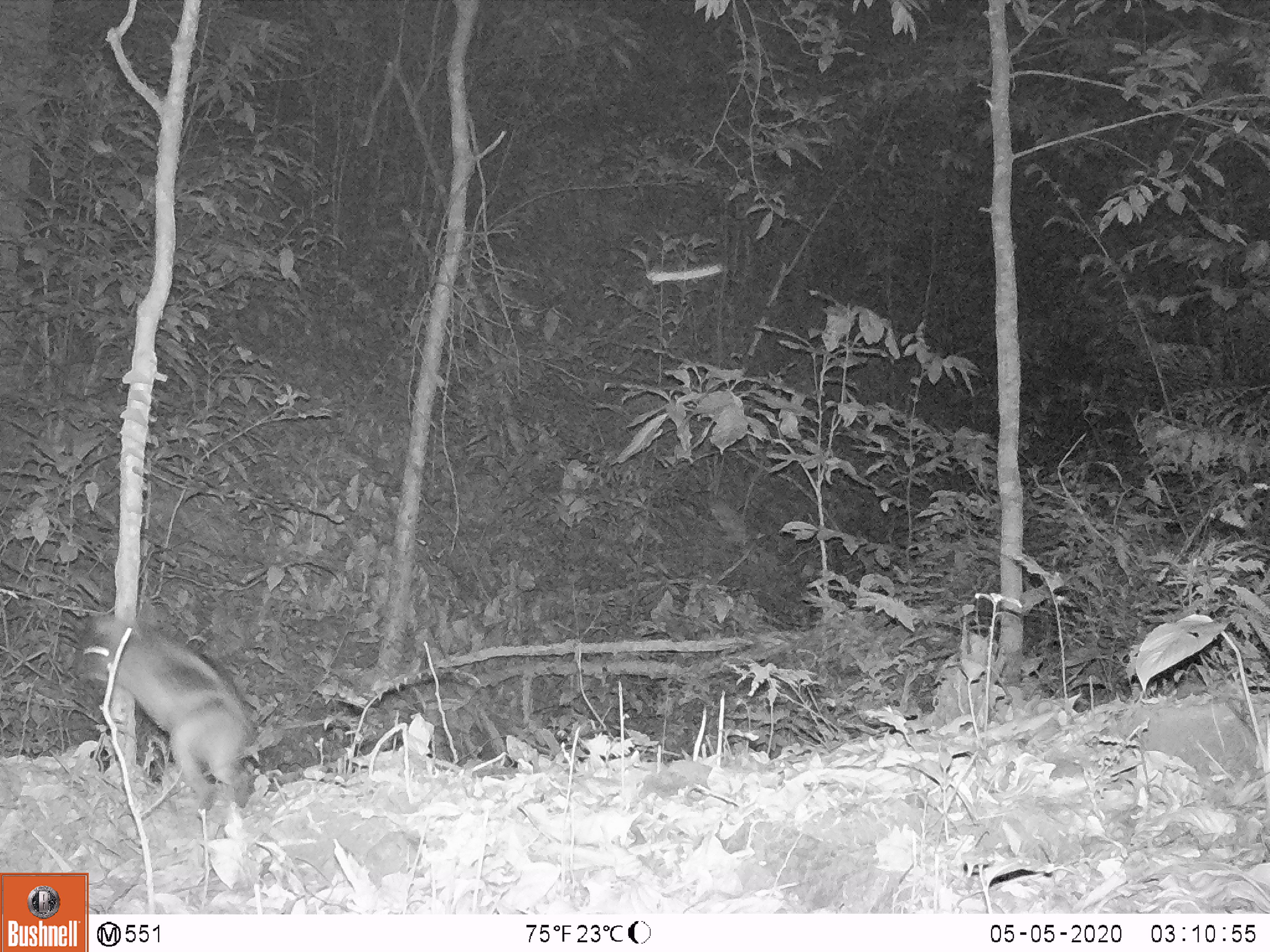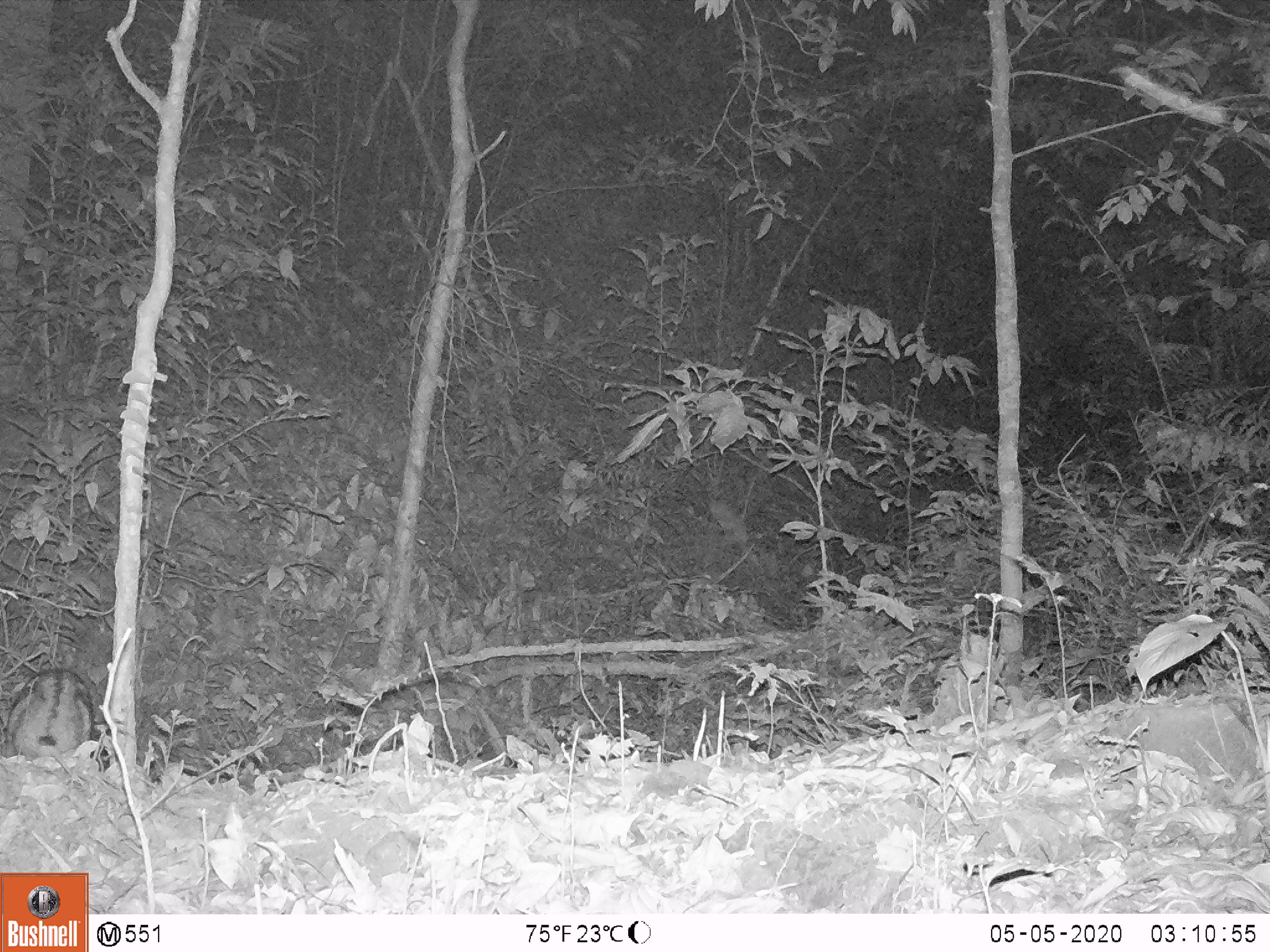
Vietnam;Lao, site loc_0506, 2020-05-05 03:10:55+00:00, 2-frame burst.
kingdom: Animalia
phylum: Chordata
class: Mammalia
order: Lagomorpha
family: Leporidae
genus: Nesolagus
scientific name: Nesolagus timminsi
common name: annamite striped rabbit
Annamite striped rabbit (Nesolagus timminsi). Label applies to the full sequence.